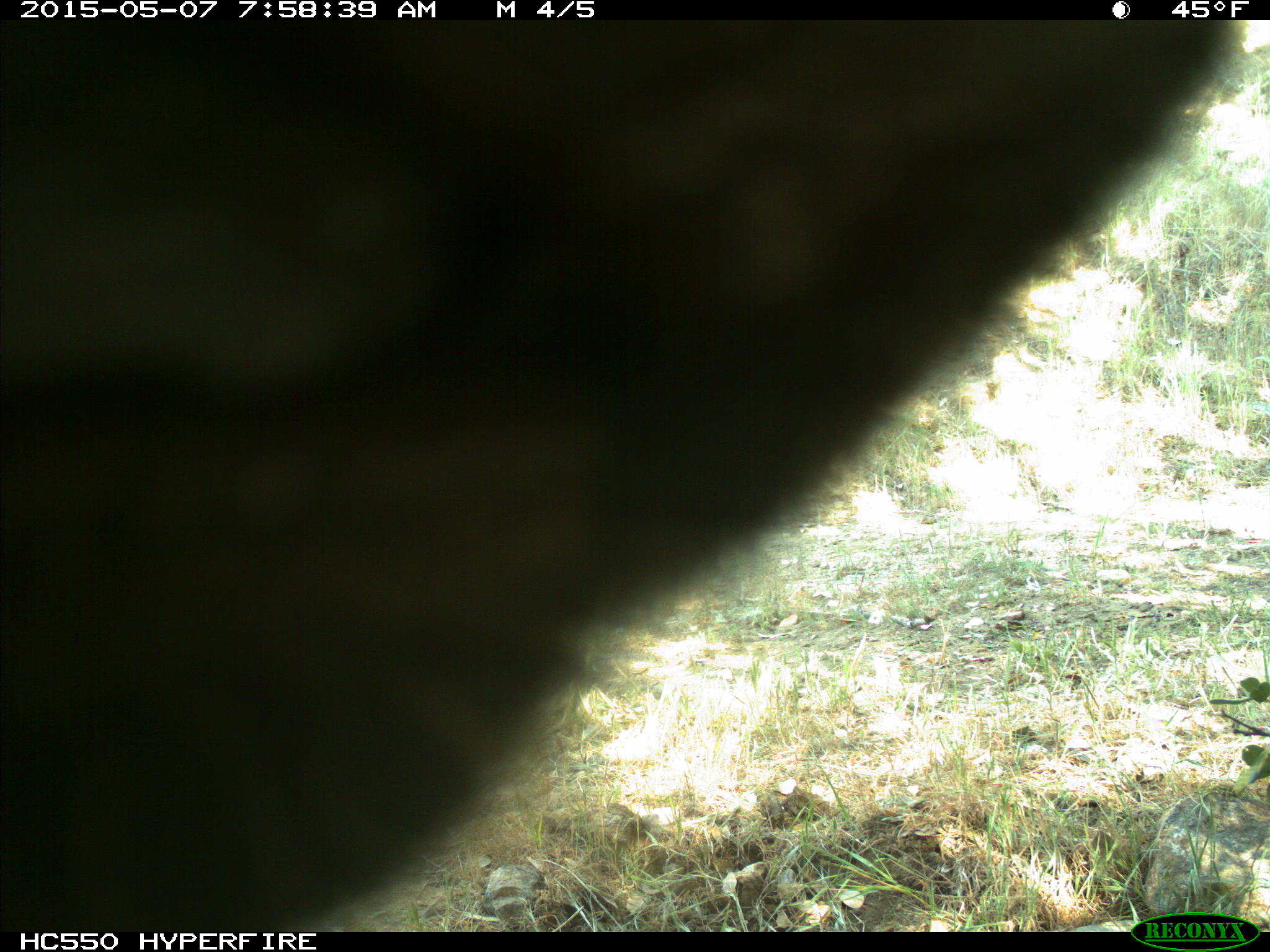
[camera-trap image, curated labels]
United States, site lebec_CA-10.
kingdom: Animalia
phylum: Chordata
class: Mammalia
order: Artiodactyla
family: Bovidae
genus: Bos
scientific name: Bos taurus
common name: domestic cow